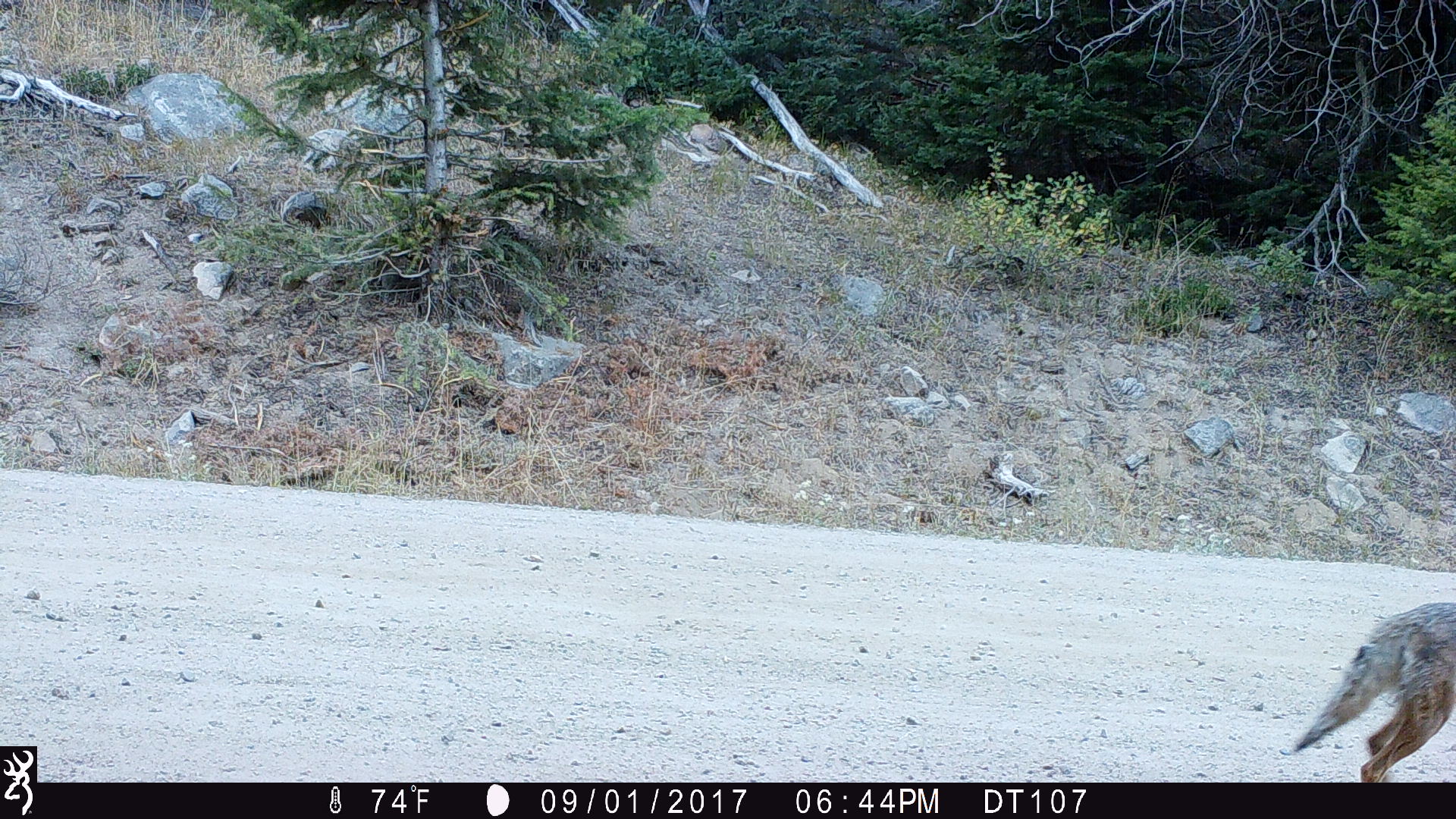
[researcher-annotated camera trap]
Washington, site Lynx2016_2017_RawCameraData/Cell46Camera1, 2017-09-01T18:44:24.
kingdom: Animalia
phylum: Chordata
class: Mammalia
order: Carnivora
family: Canidae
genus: Canis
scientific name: Canis latrans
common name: coyote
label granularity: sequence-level